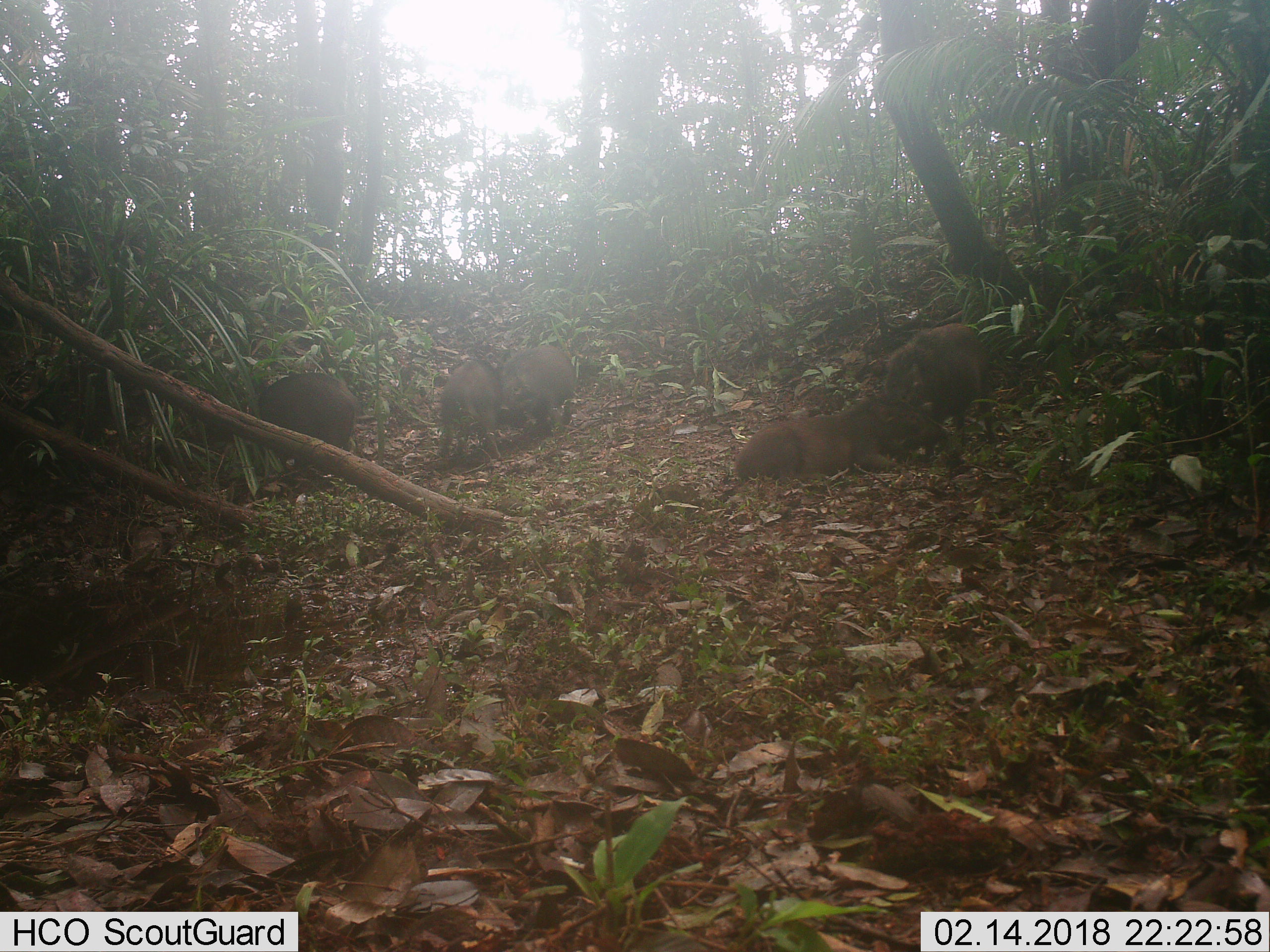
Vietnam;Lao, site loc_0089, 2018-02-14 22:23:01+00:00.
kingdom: Animalia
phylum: Chordata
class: Mammalia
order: Artiodactyla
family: Suidae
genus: Sus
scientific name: Sus scrofa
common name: eurasian wild pig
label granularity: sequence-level